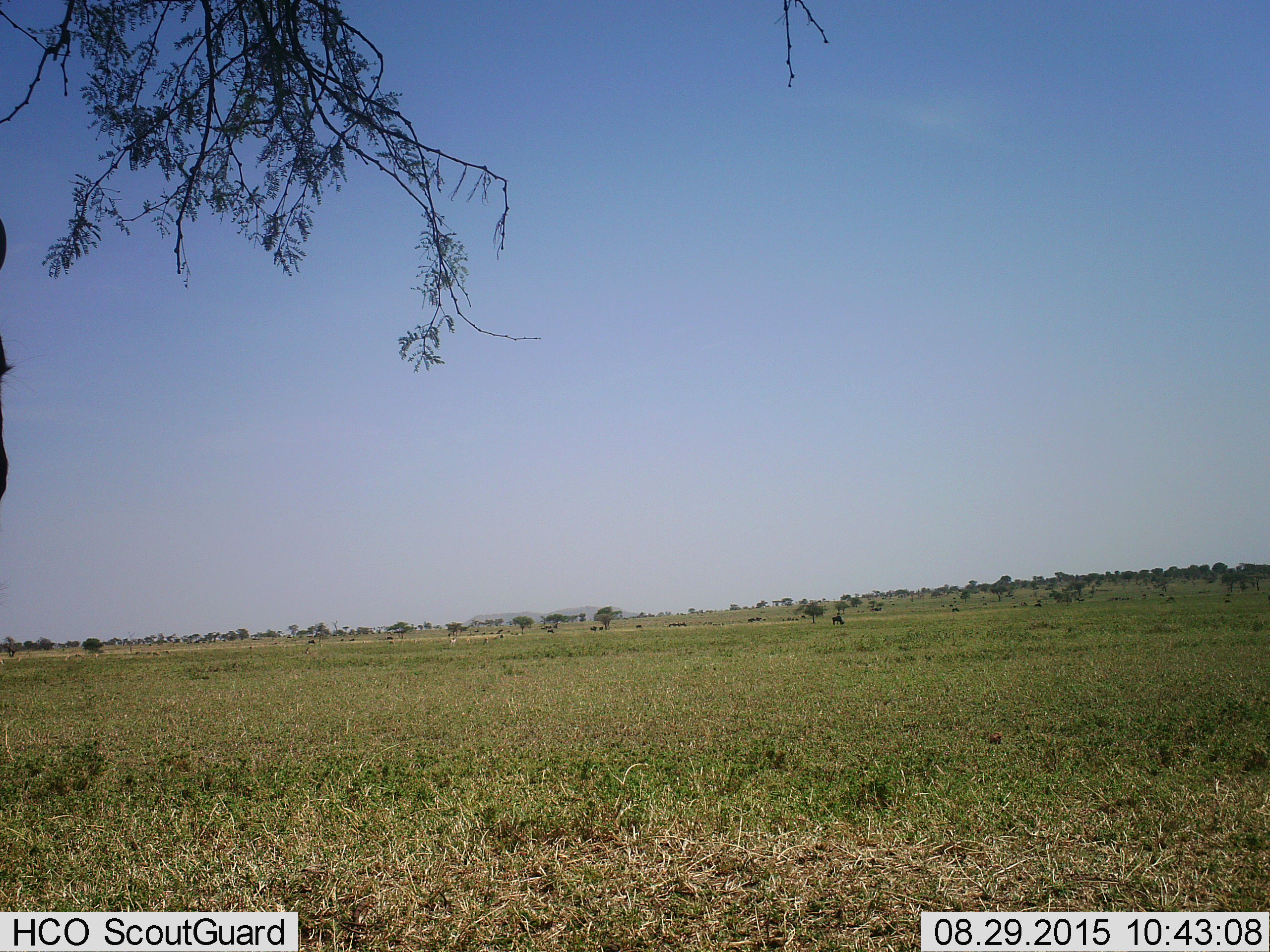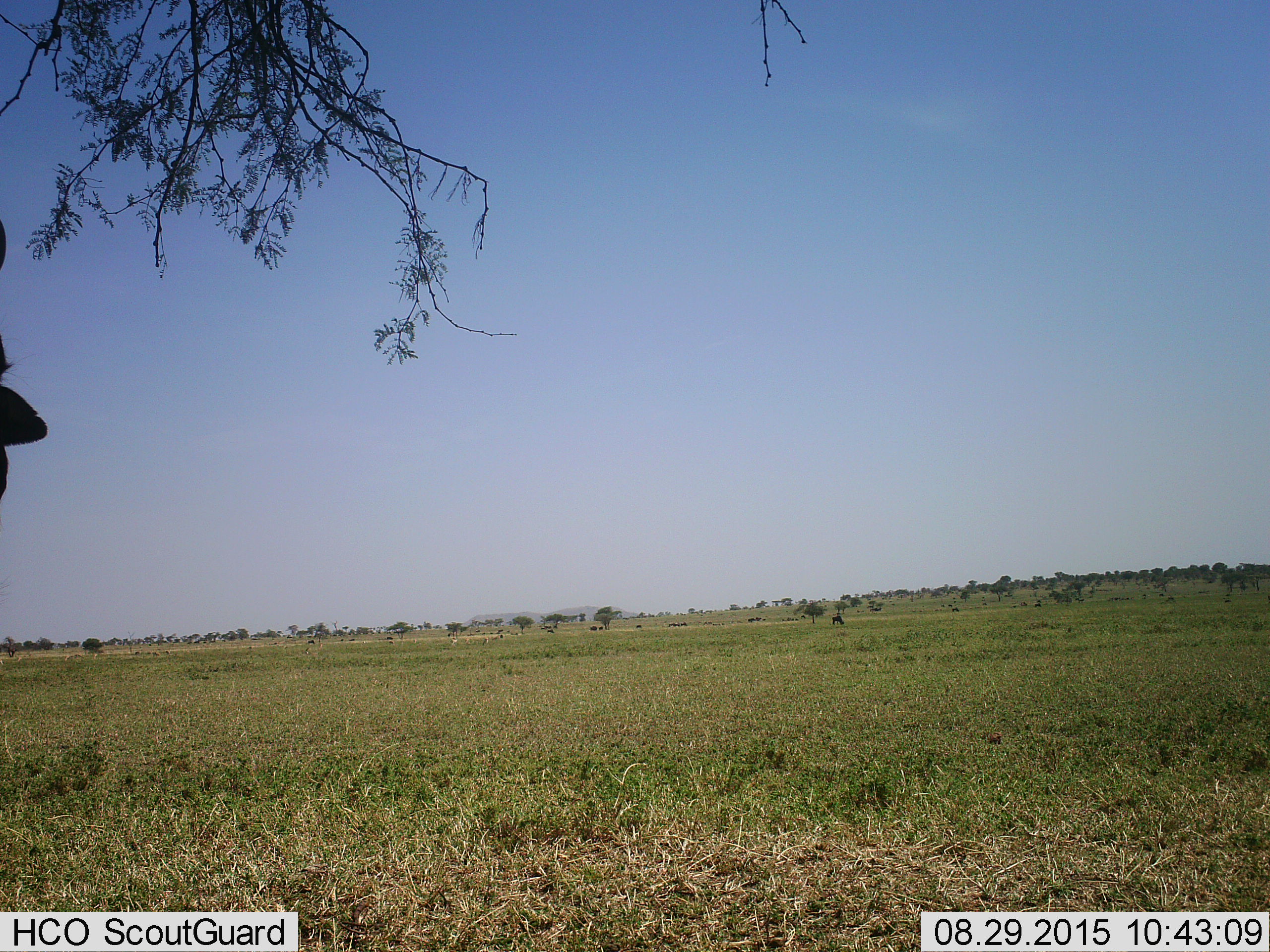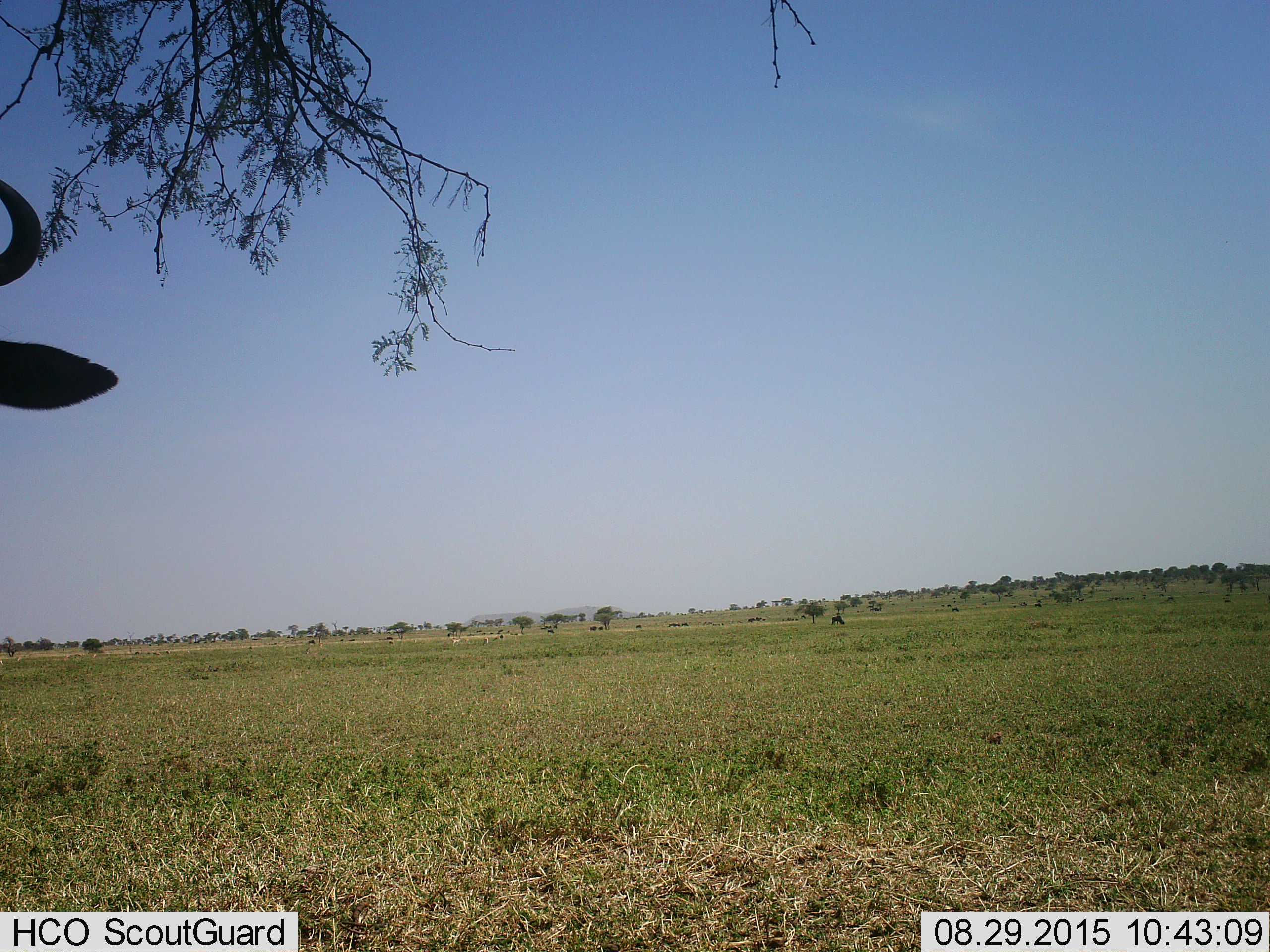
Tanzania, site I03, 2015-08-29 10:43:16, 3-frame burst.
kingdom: Animalia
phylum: Chordata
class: Mammalia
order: Artiodactyla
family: Bovidae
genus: Connochaetes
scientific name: Connochaetes taurinus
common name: blue wildebeest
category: wildebeest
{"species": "wildebeest (blue wildebeest) (Connochaetes taurinus)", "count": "11-50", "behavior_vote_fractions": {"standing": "80%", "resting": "0%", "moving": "20%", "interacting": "0%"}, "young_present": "0%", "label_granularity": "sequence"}